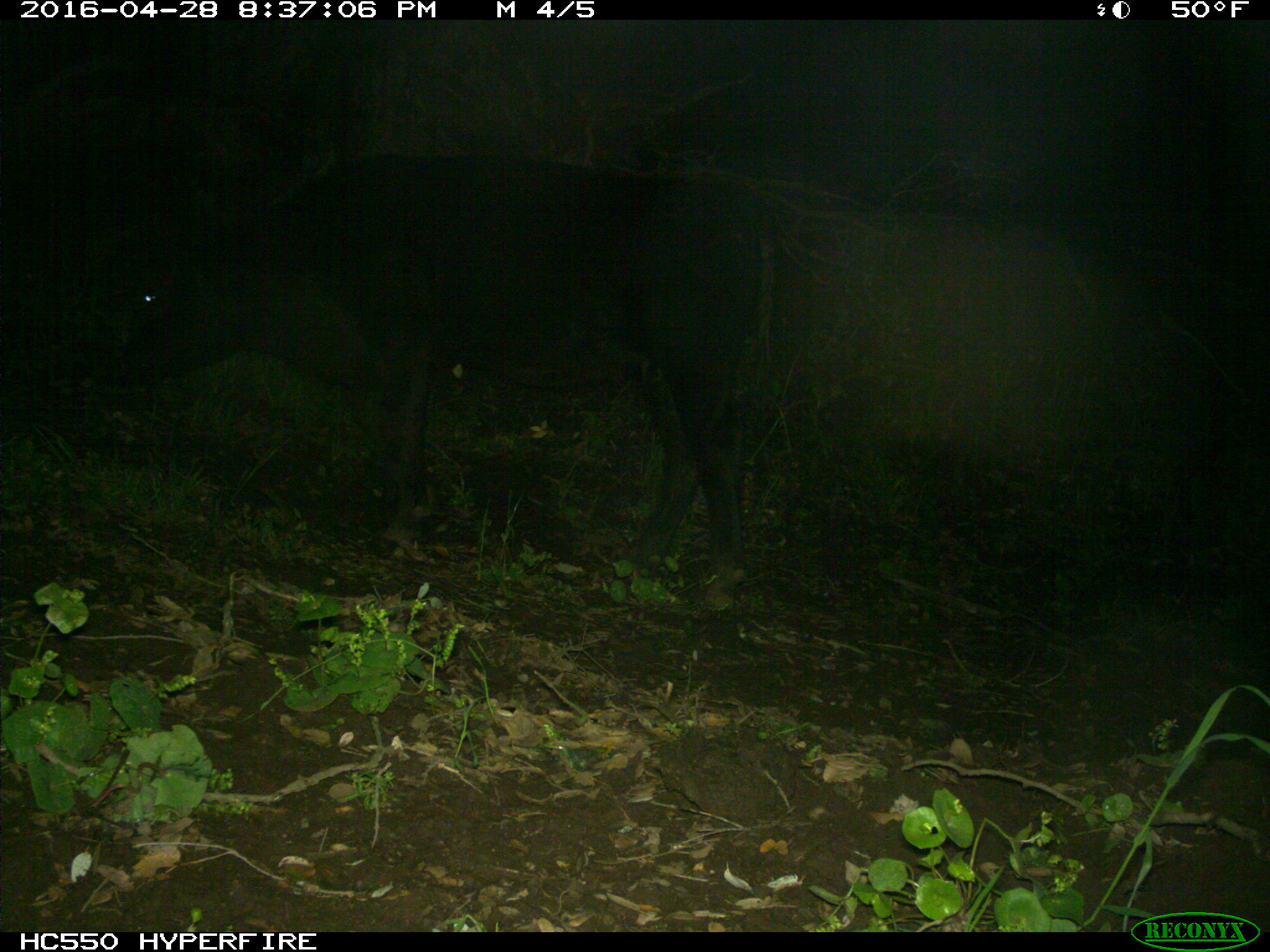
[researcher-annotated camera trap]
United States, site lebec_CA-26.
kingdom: Animalia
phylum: Chordata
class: Mammalia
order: Artiodactyla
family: Bovidae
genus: Bos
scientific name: Bos taurus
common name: domestic cow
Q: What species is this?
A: Bos taurus (domestic cow).